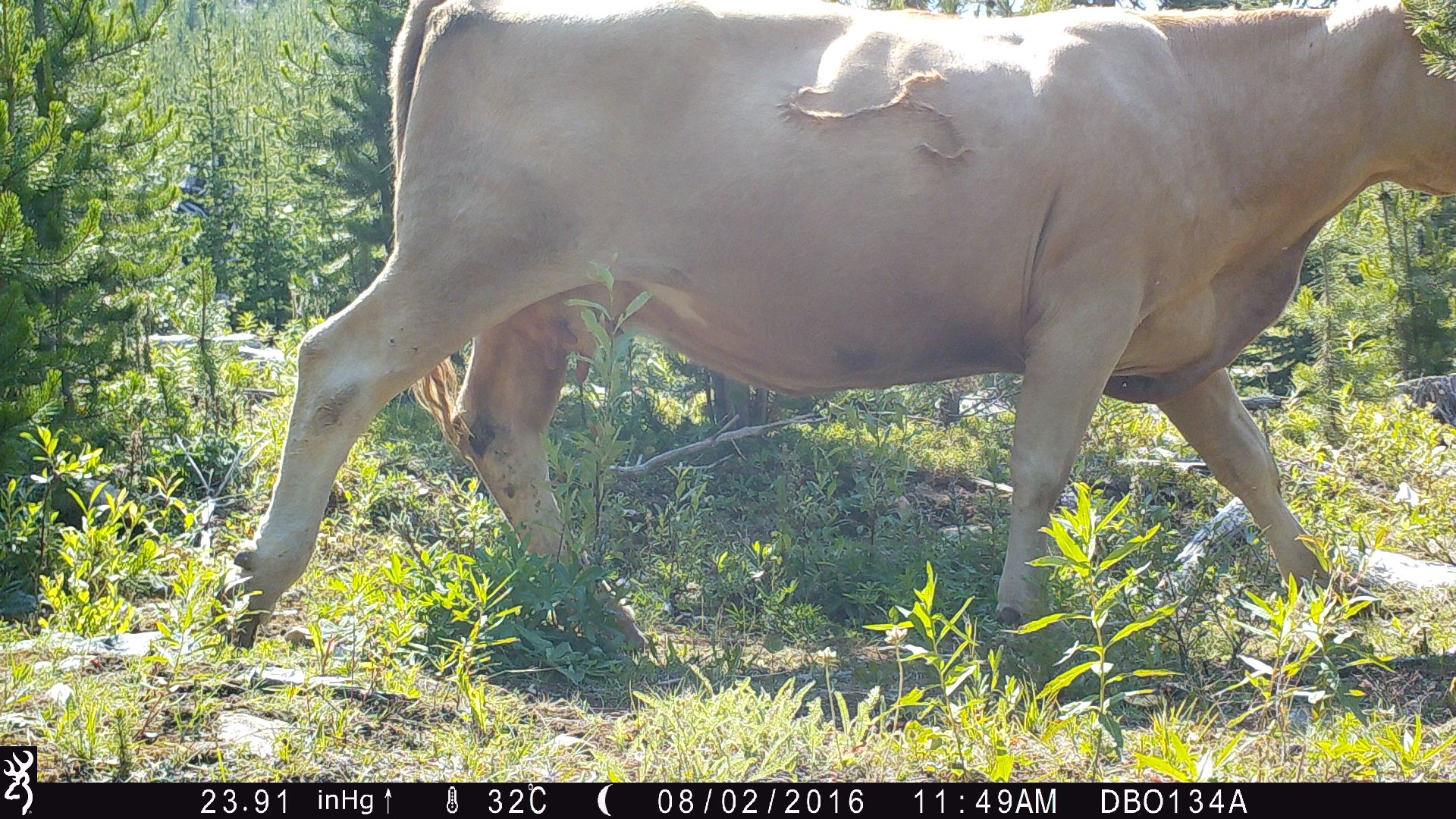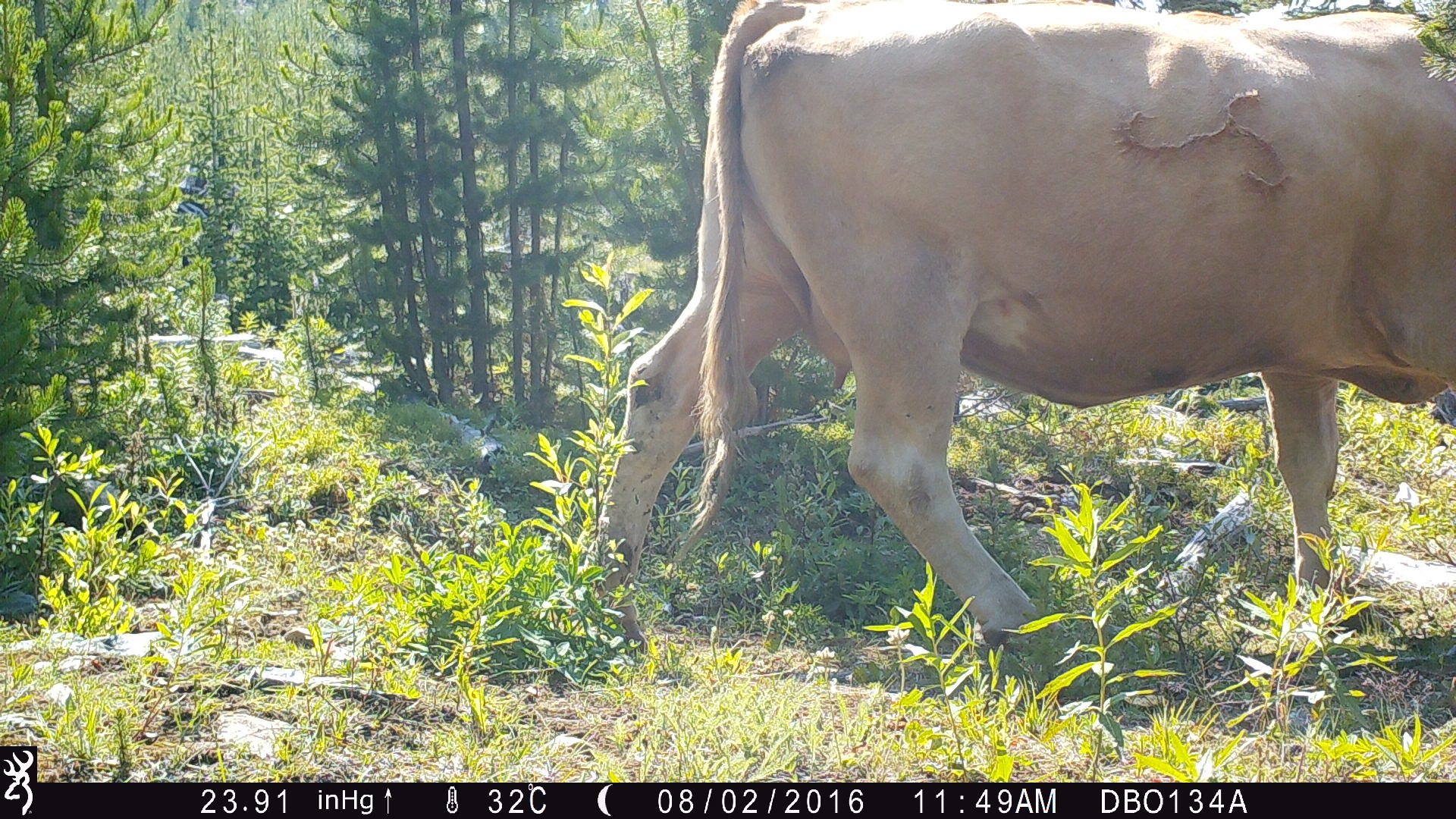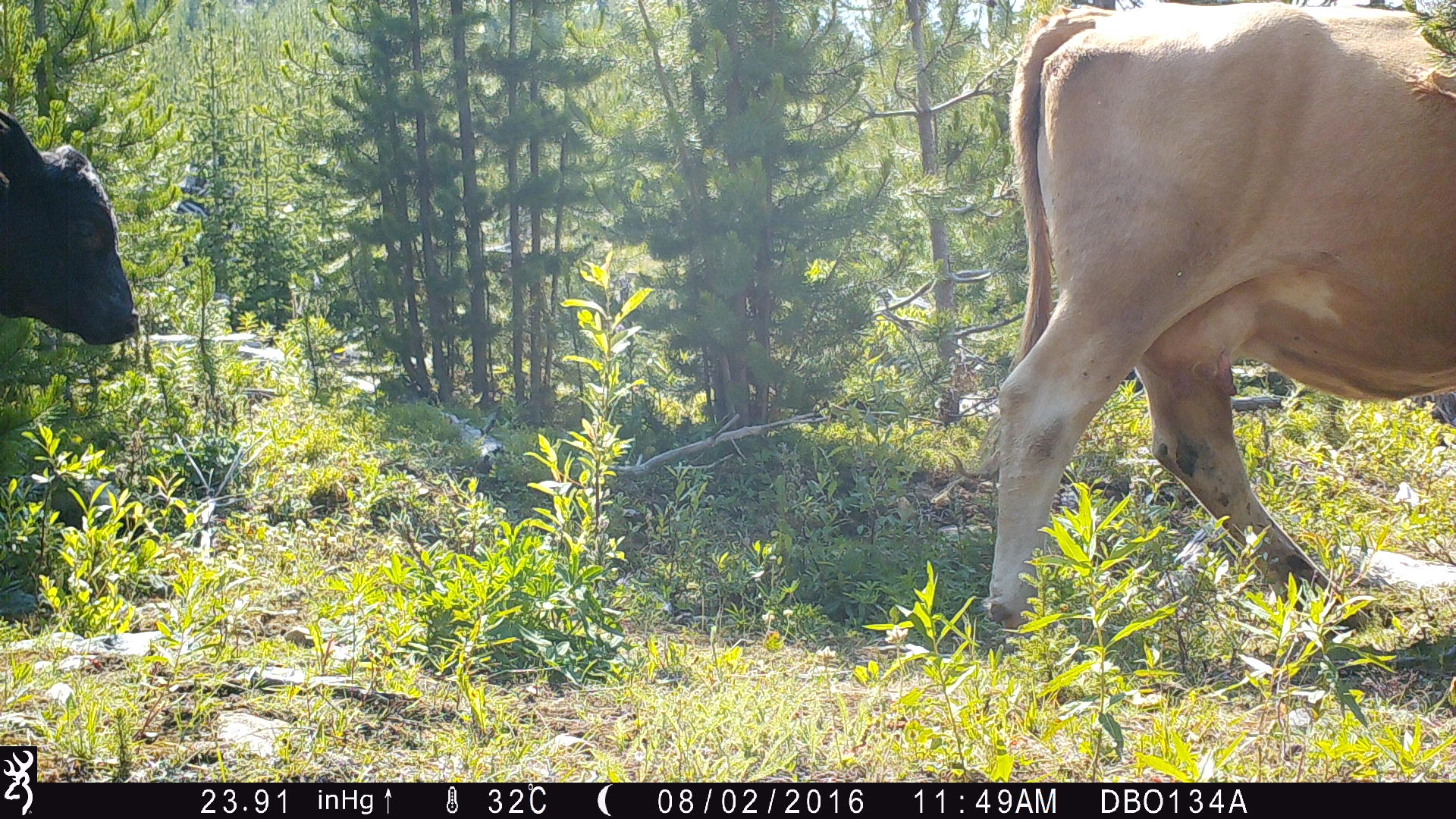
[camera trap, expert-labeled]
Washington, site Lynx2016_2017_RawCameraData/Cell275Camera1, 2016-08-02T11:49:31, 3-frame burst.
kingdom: Animalia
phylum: Chordata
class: Mammalia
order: Artiodactyla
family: Bovidae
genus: Bos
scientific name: Bos taurus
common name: domestic cattle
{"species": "domestic cattle (Bos taurus)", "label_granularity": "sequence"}